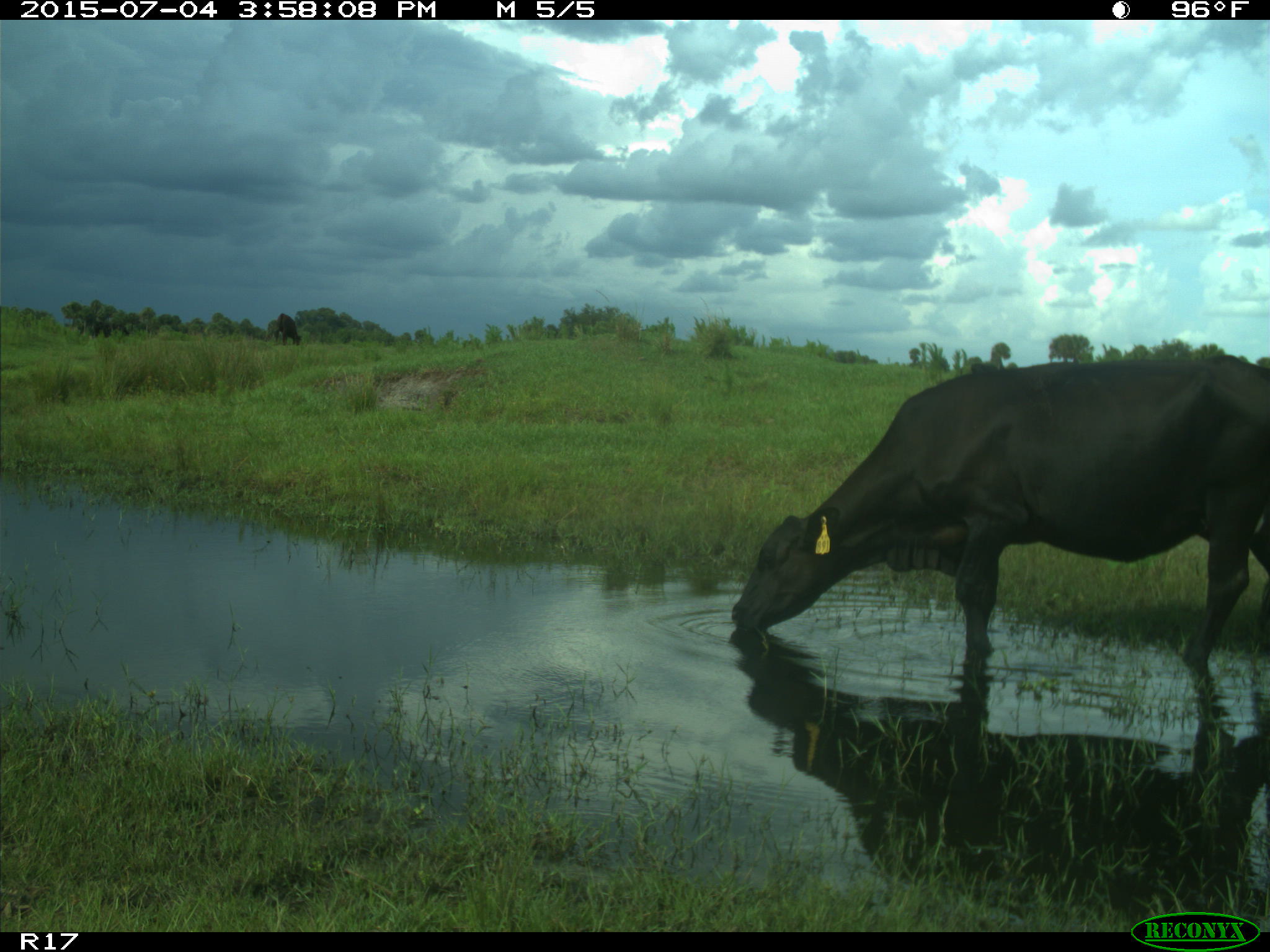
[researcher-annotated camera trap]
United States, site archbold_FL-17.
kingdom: Animalia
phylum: Chordata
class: Mammalia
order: Artiodactyla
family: Bovidae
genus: Bos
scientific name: Bos taurus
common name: domestic cow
Bos taurus (domestic cow).